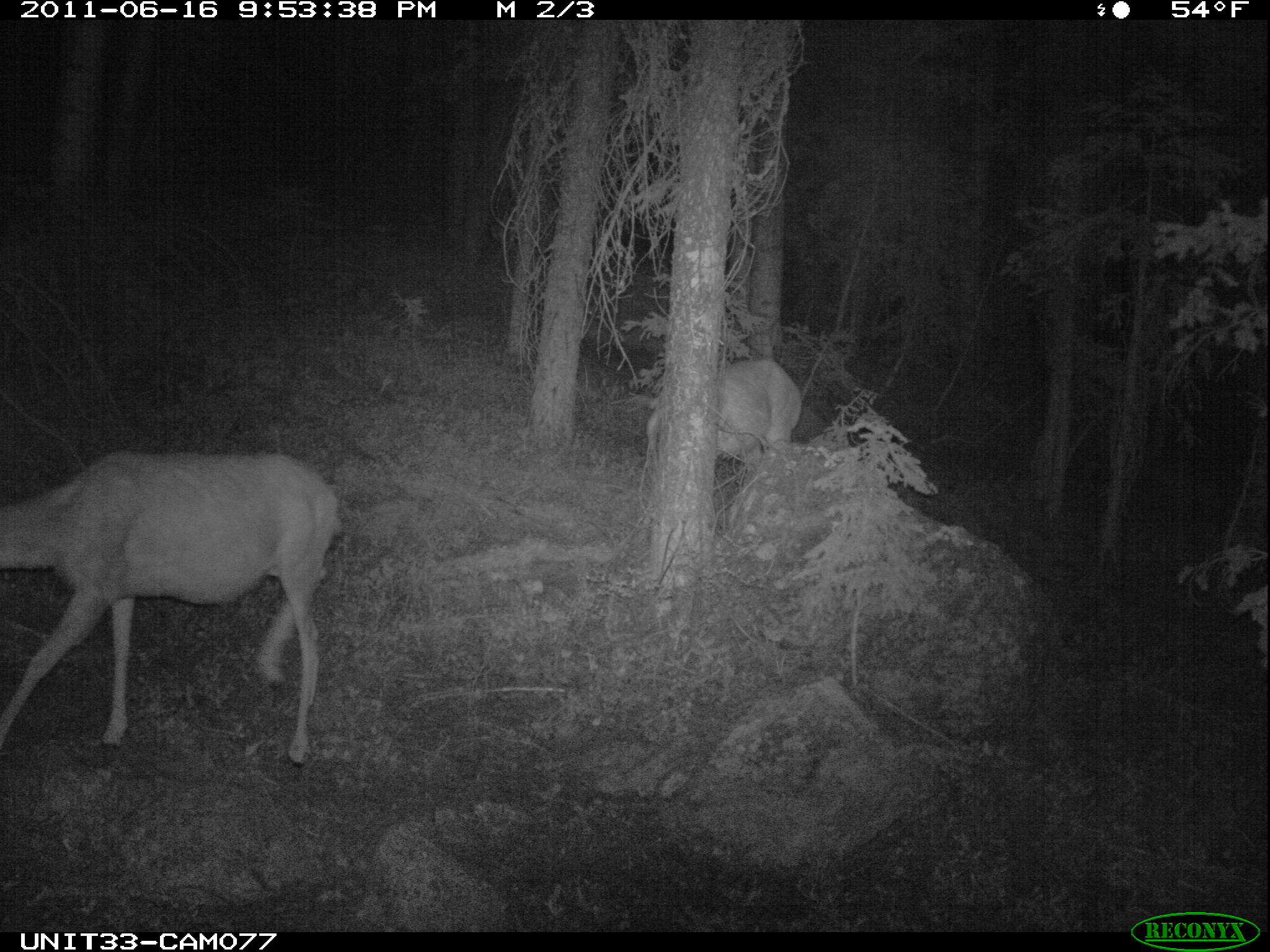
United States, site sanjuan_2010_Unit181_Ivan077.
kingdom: Animalia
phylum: Chordata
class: Mammalia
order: Artiodactyla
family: Cervidae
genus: Odocoileus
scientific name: Odocoileus hemionus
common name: mule deer